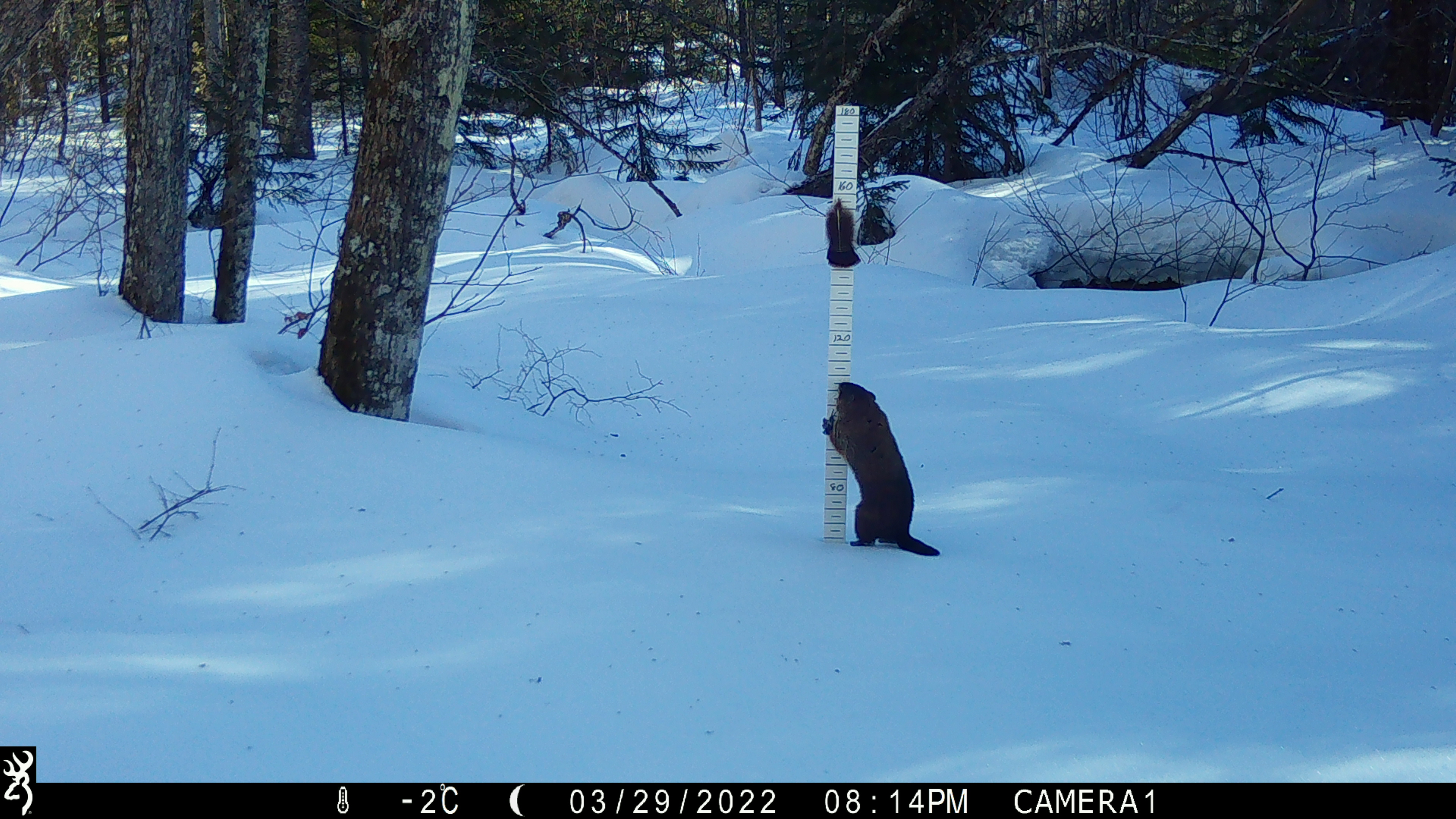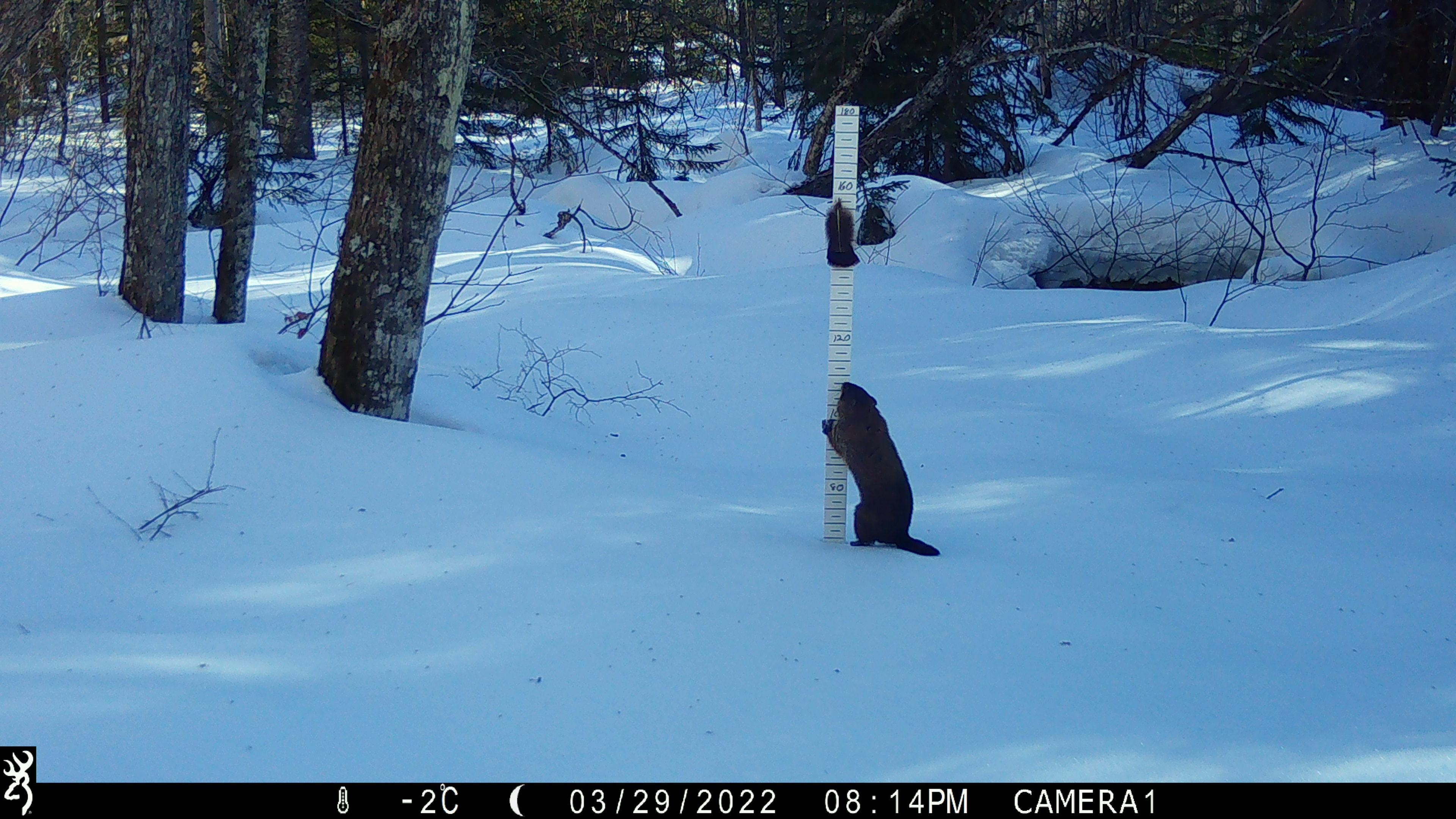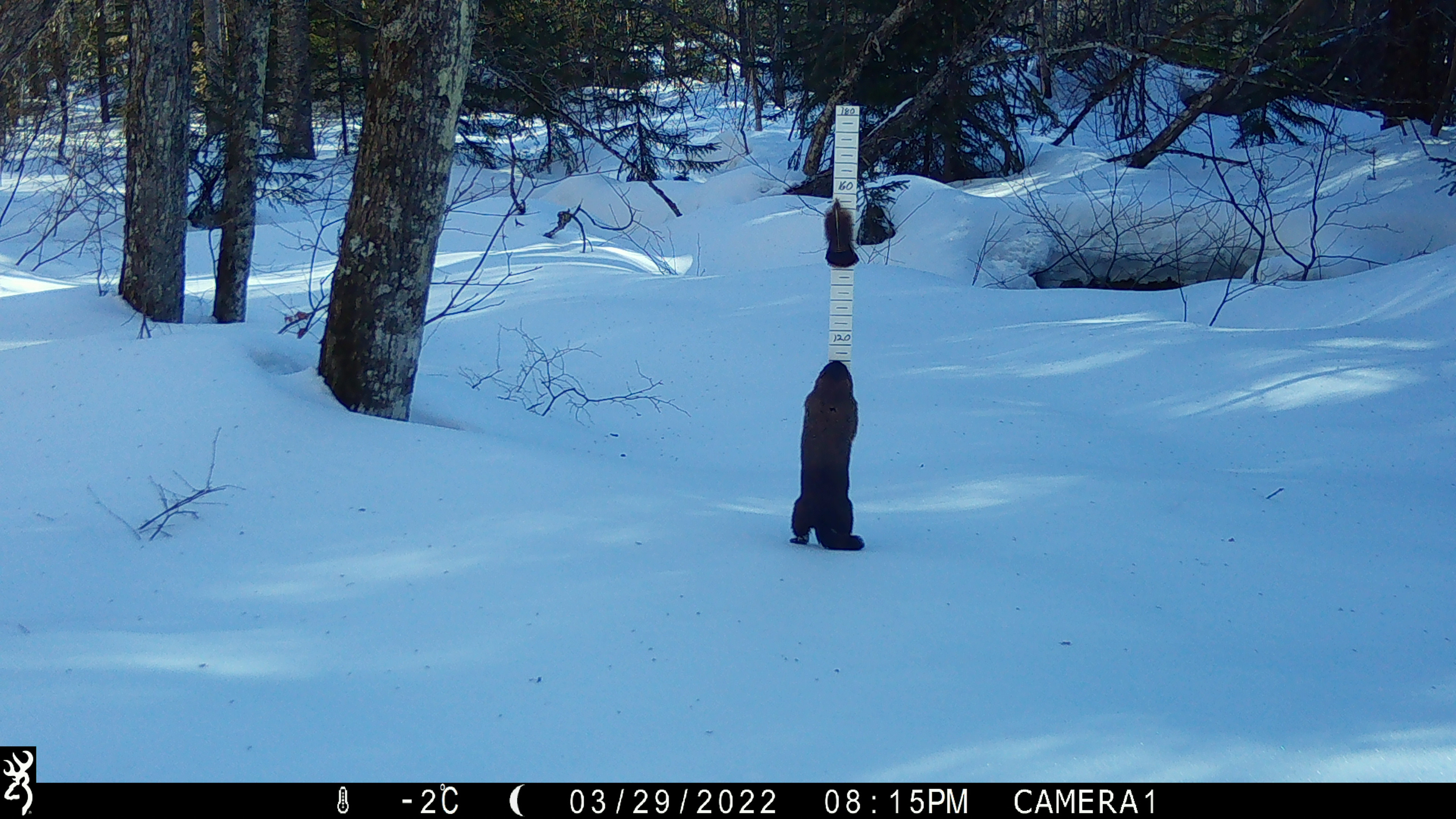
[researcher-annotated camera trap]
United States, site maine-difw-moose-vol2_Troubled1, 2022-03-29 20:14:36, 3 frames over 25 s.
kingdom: Animalia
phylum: Chordata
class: Mammalia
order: Carnivora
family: Mustelidae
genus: Pekania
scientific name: Pekania pennanti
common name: fisher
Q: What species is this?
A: Fisher (Pekania pennanti).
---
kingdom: Animalia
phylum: Chordata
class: Mammalia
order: Rodentia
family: Sciuridae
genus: Marmota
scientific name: Marmota monax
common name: woodchuck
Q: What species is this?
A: Woodchuck (Marmota monax).